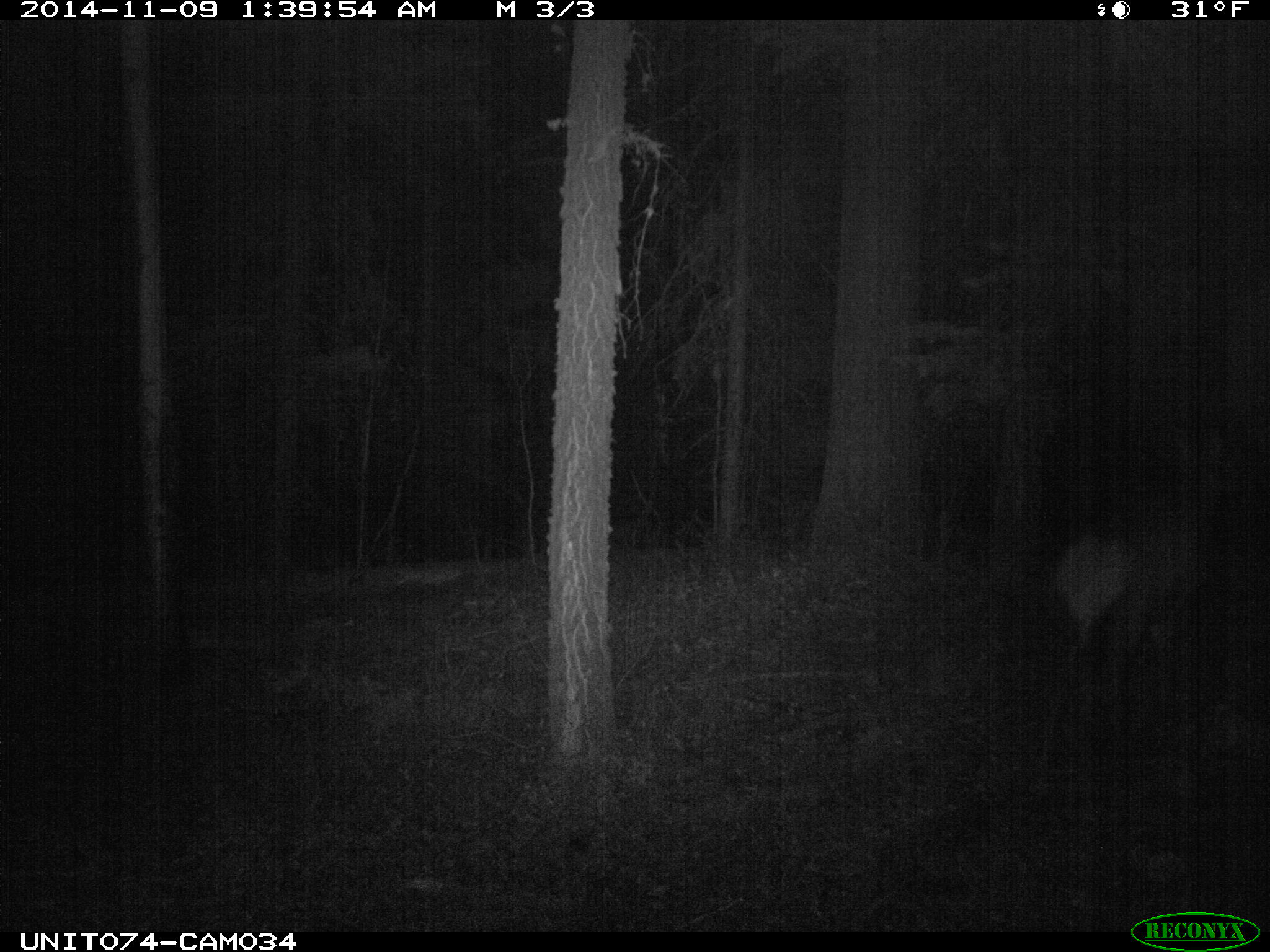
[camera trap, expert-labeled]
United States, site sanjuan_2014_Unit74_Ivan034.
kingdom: Animalia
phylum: Chordata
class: Mammalia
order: Artiodactyla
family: Cervidae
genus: Cervus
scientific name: Cervus elaphus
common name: red deer